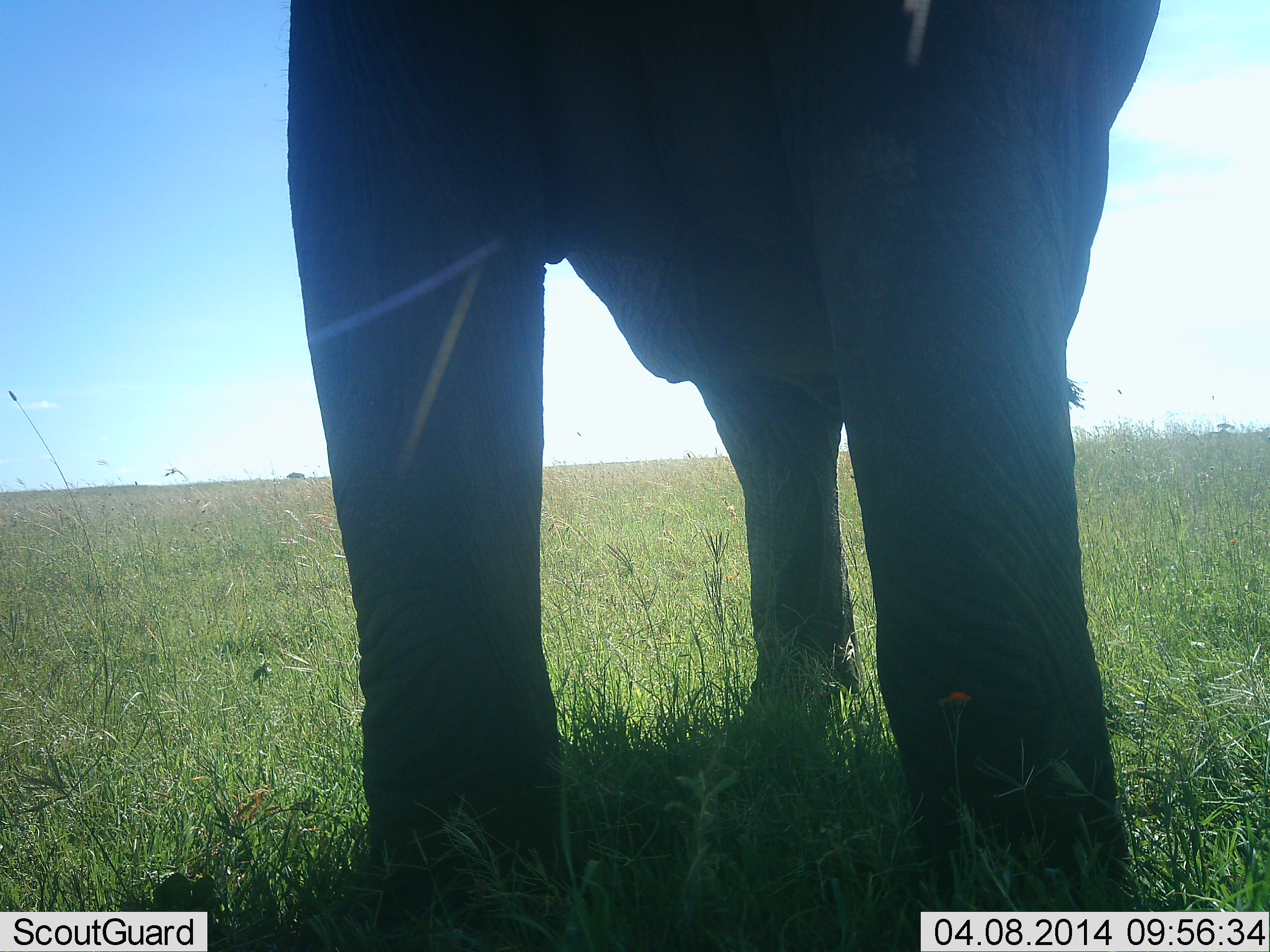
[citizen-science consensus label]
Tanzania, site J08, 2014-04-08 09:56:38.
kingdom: Animalia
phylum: Chordata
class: Mammalia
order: Proboscidea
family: Elephantidae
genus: Loxodonta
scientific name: Loxodonta africana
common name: african bush elephant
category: elephant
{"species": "elephant (african bush elephant) (Loxodonta africana)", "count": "1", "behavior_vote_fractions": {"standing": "100%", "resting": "0%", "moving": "0%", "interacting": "0%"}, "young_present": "0%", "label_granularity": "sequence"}